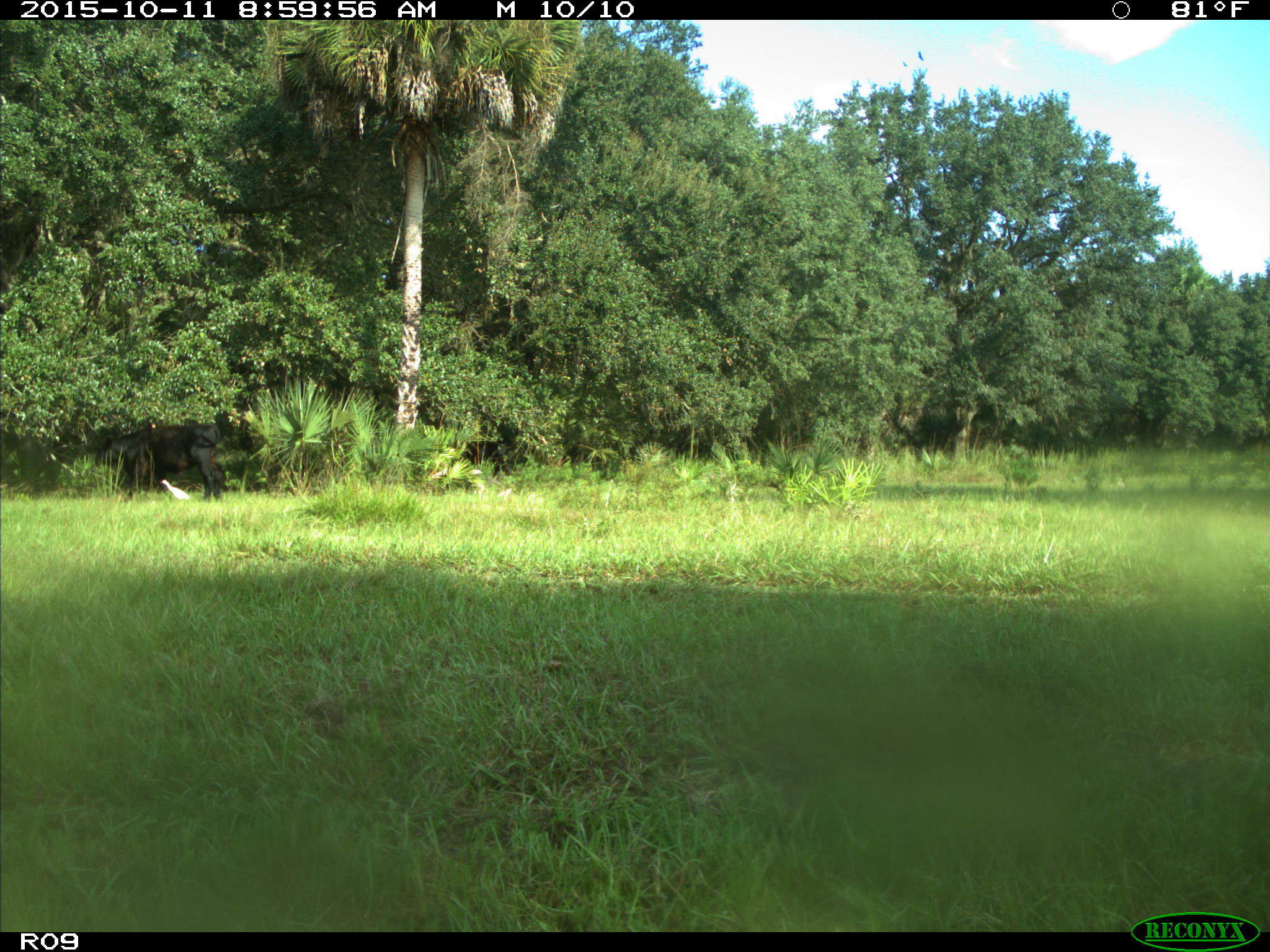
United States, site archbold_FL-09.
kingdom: Animalia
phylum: Chordata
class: Mammalia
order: Artiodactyla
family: Bovidae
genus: Bos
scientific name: Bos taurus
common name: domestic cow